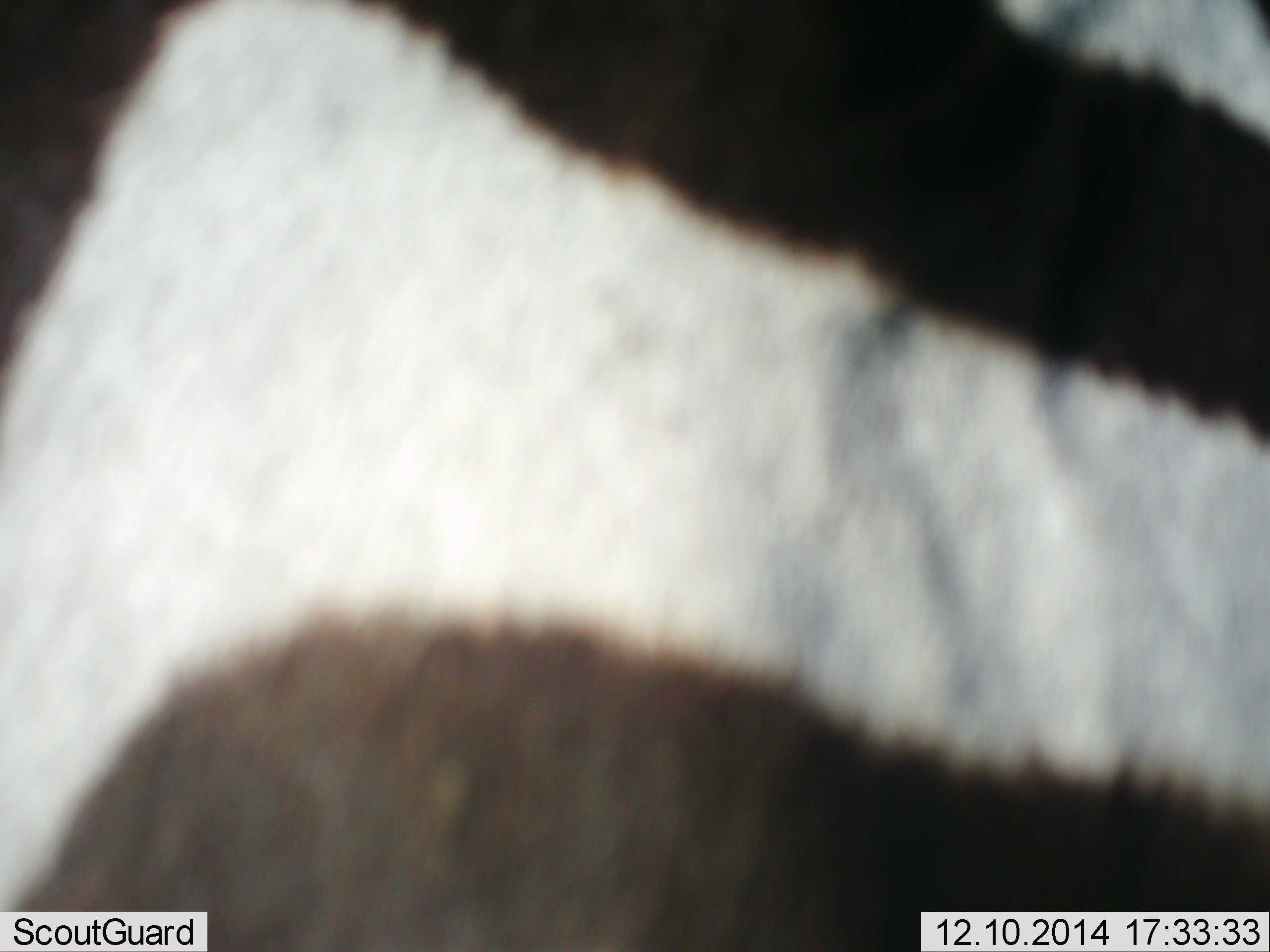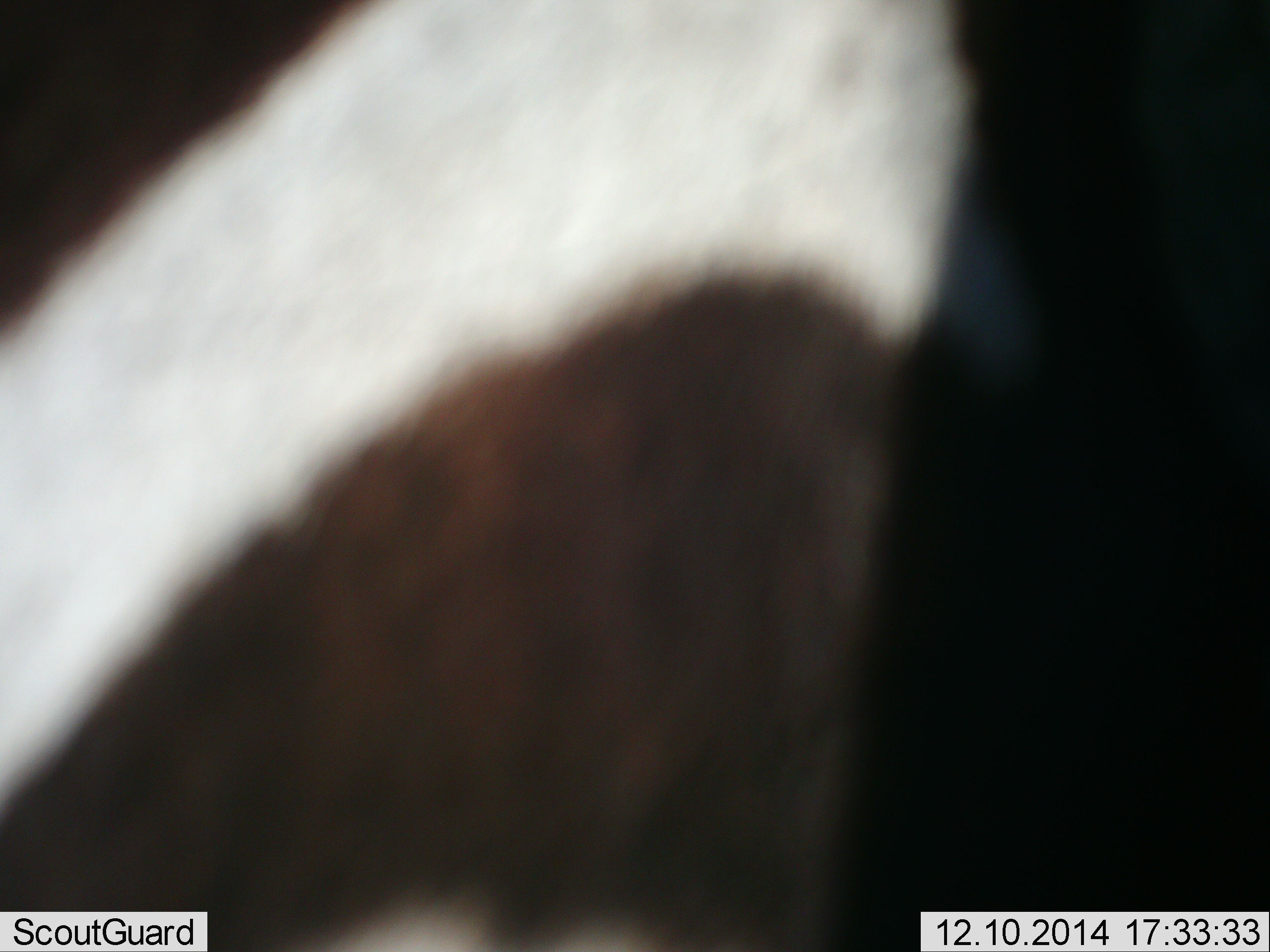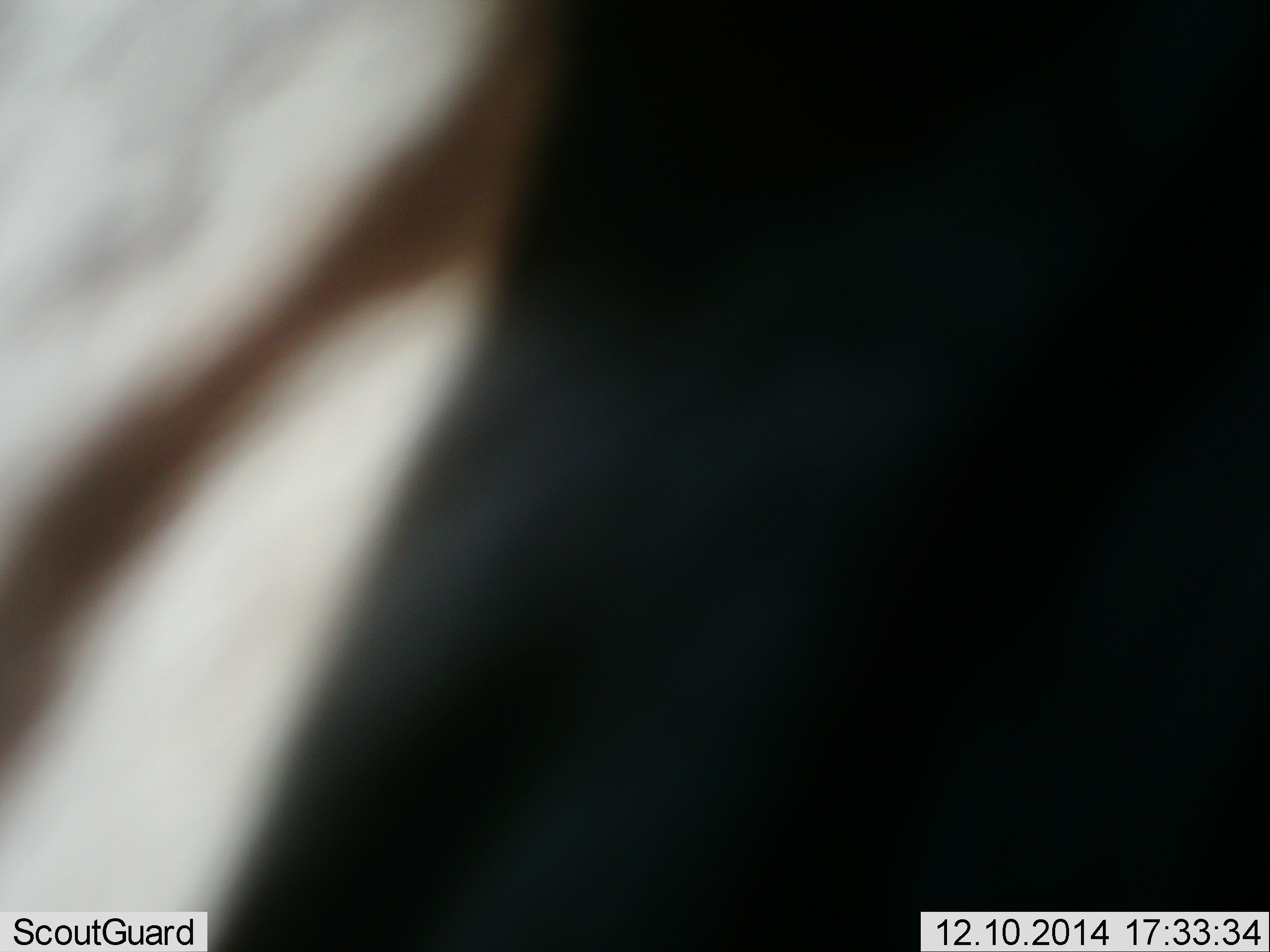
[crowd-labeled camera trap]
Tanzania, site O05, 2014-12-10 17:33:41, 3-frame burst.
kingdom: Animalia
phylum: Chordata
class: Mammalia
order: Perissodactyla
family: Equidae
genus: Equus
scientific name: Equus quagga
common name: plains zebra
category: zebra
Zebra (plains zebra) (Equus quagga), count 1. Behavior (volunteer vote fractions): standing 30%, resting 0%, moving 70%, interacting 0%. Young present (vote fraction): 0%. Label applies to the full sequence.